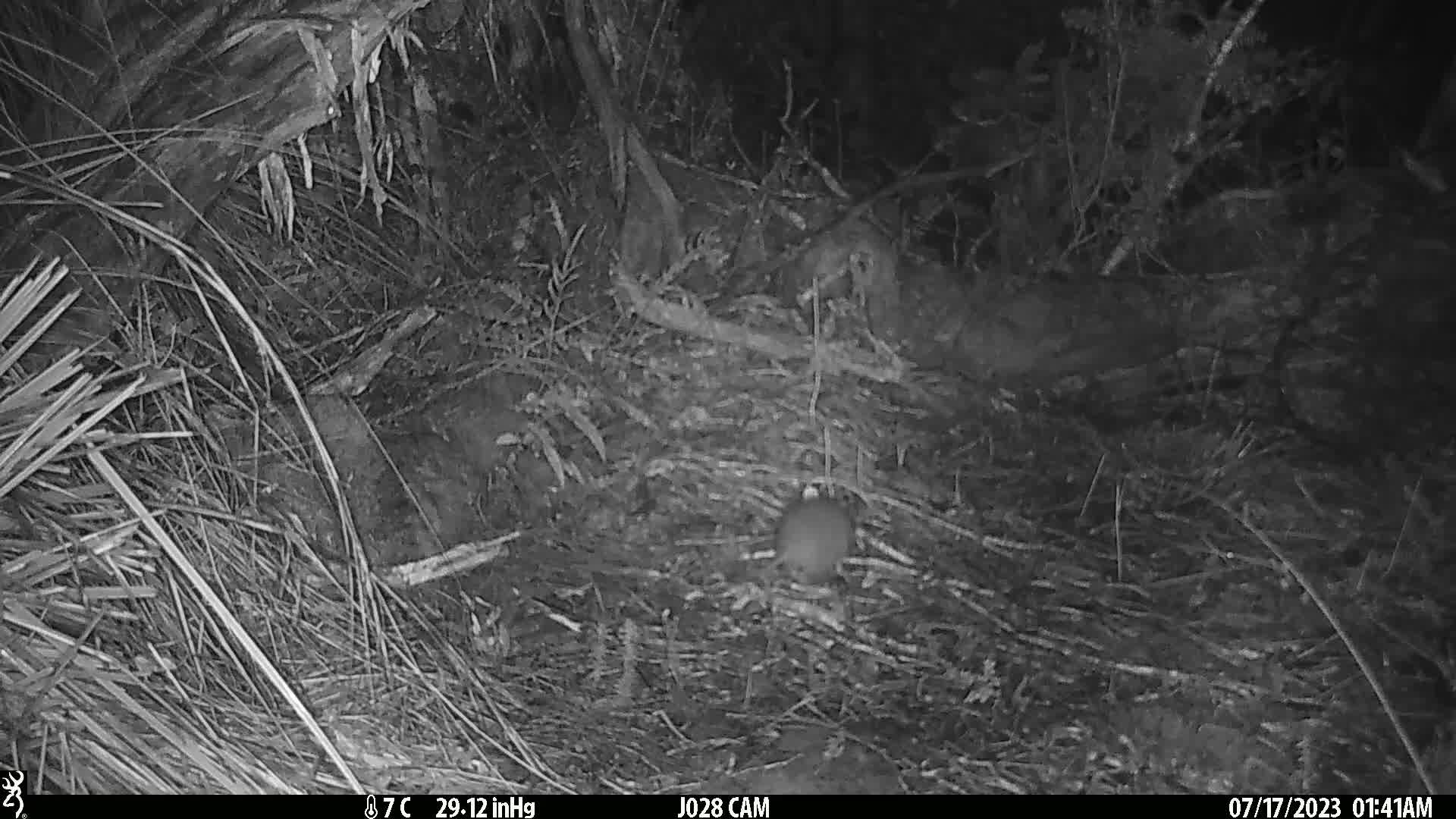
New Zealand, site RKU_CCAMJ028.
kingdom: Animalia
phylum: Chordata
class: Mammalia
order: Rodentia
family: Muridae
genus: Rattus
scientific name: Rattus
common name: rat